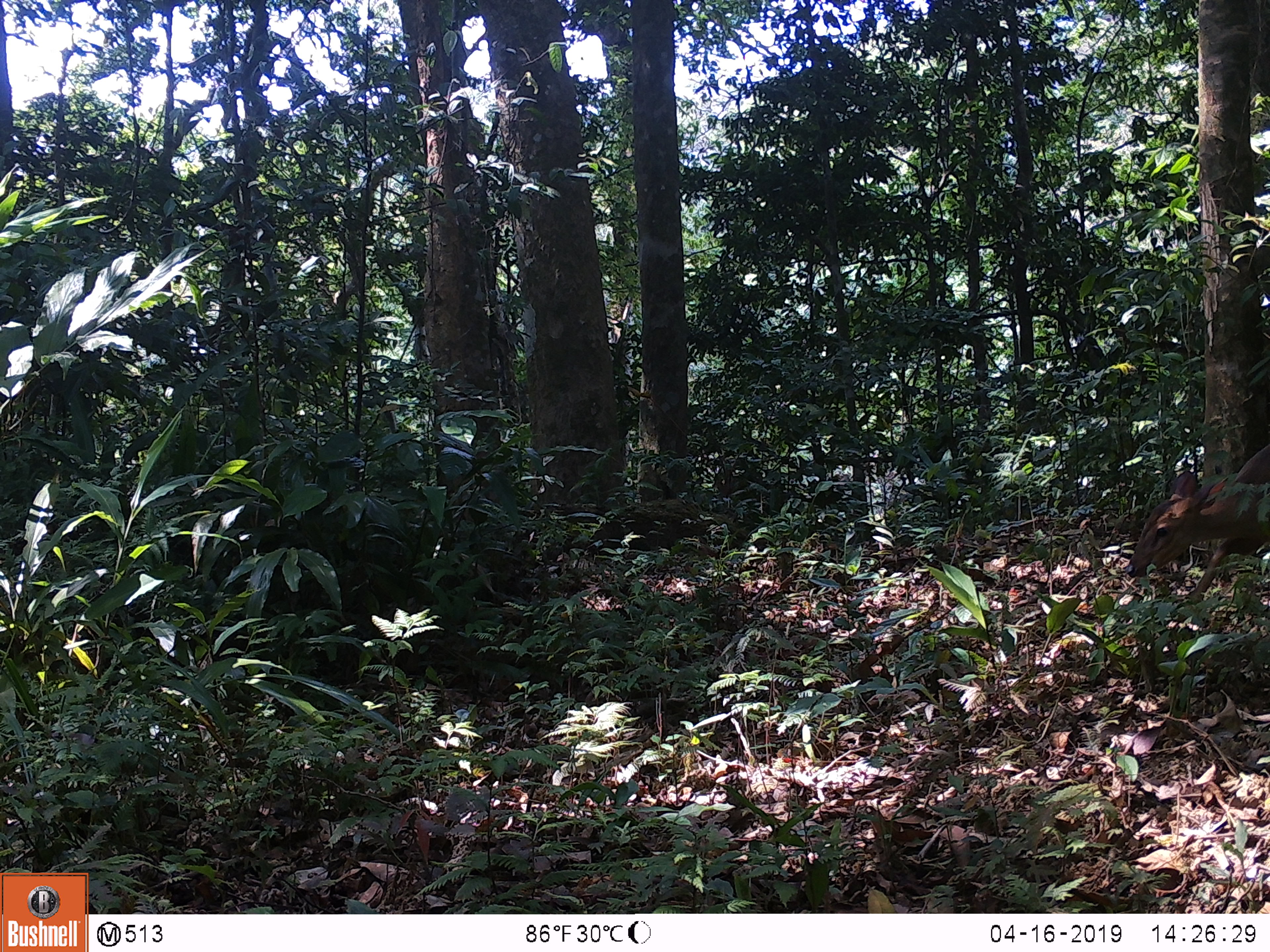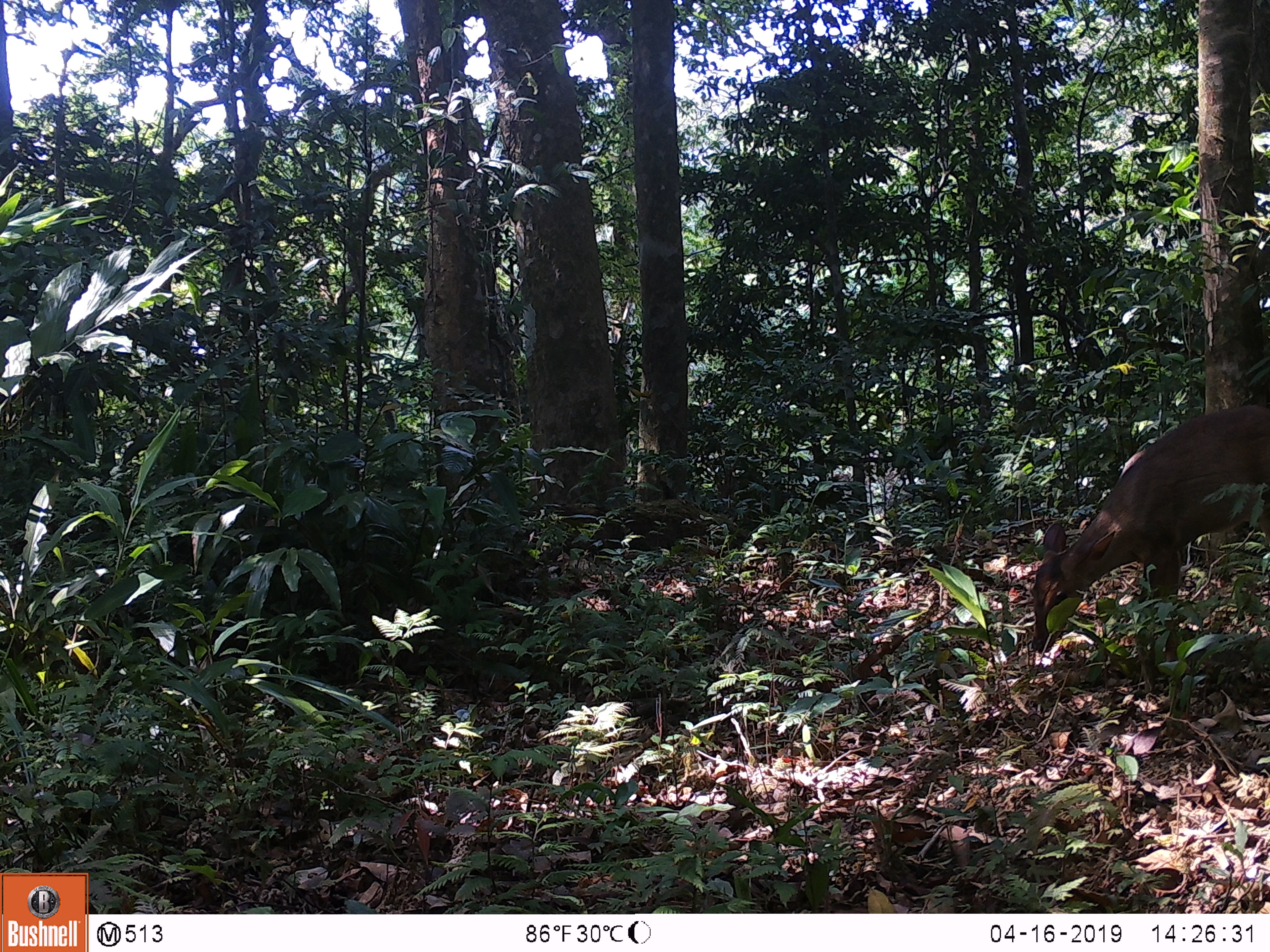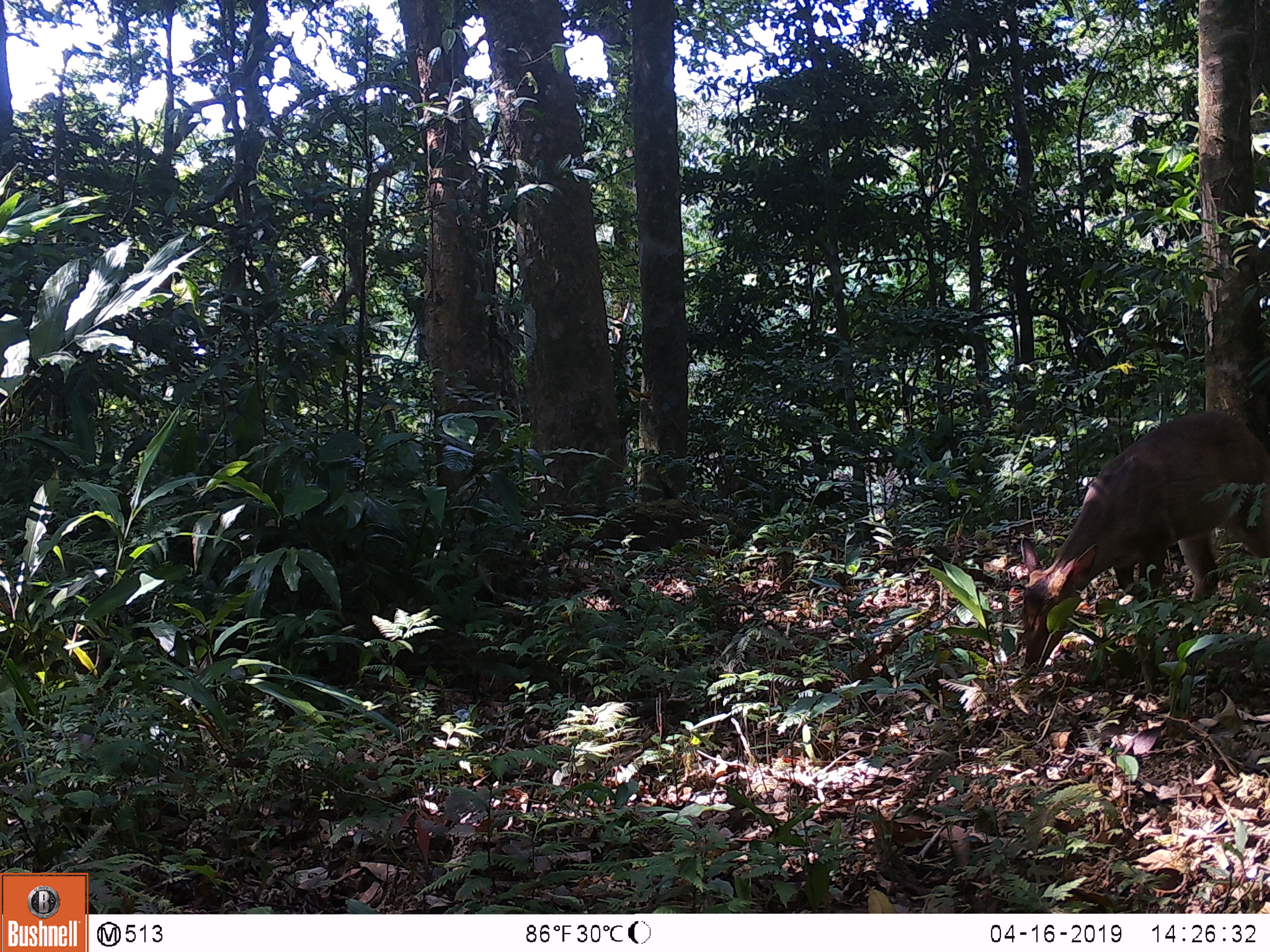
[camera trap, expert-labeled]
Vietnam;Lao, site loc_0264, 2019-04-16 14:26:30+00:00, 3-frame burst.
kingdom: Animalia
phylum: Chordata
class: Mammalia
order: Artiodactyla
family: Cervidae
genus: Muntiacus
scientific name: Muntiacus vuquangensis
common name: large-antlered muntjac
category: large antlered muntjac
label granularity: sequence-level